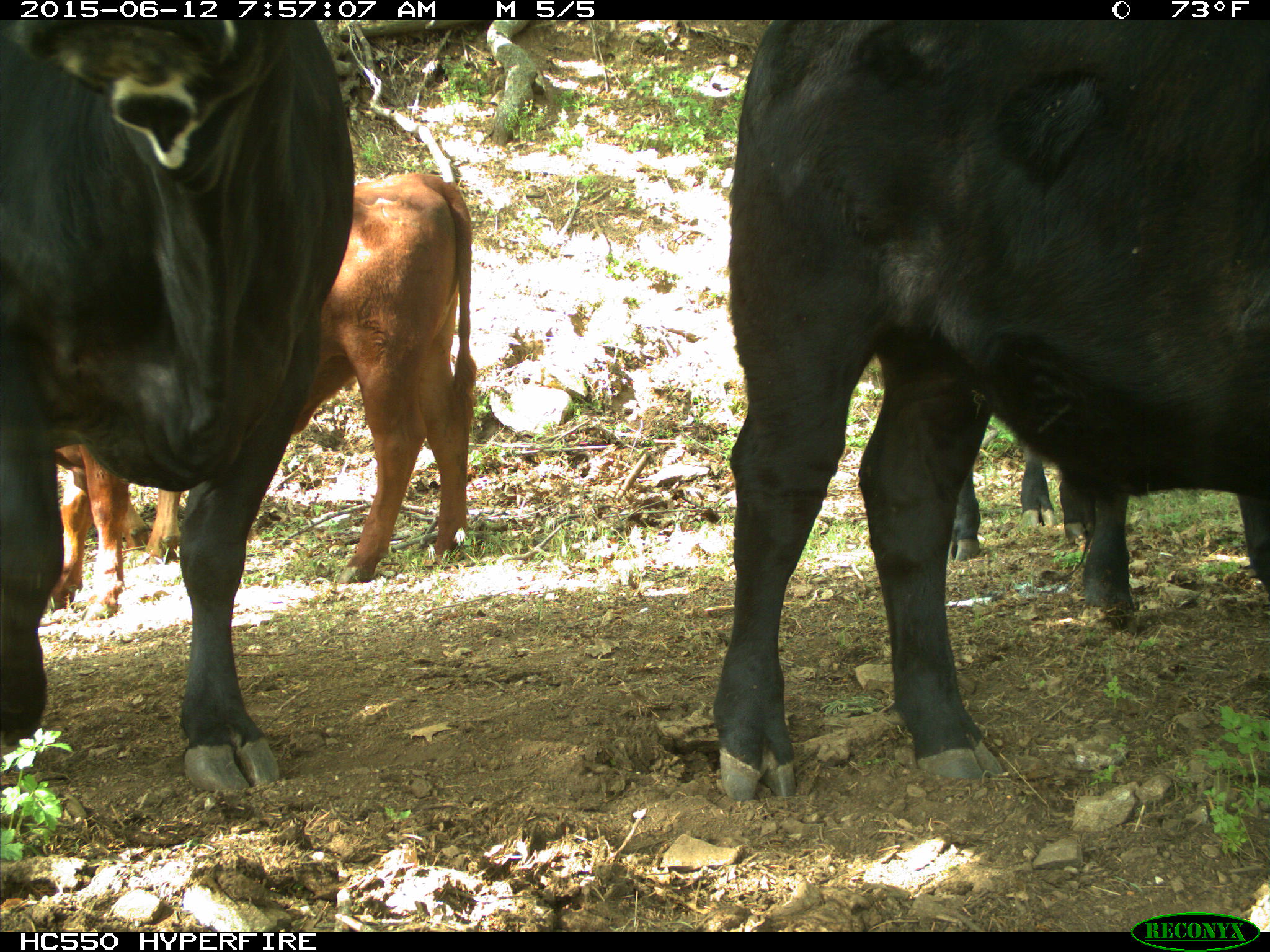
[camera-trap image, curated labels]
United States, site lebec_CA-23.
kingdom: Animalia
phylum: Chordata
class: Mammalia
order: Artiodactyla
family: Bovidae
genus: Bos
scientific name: Bos taurus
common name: domestic cow